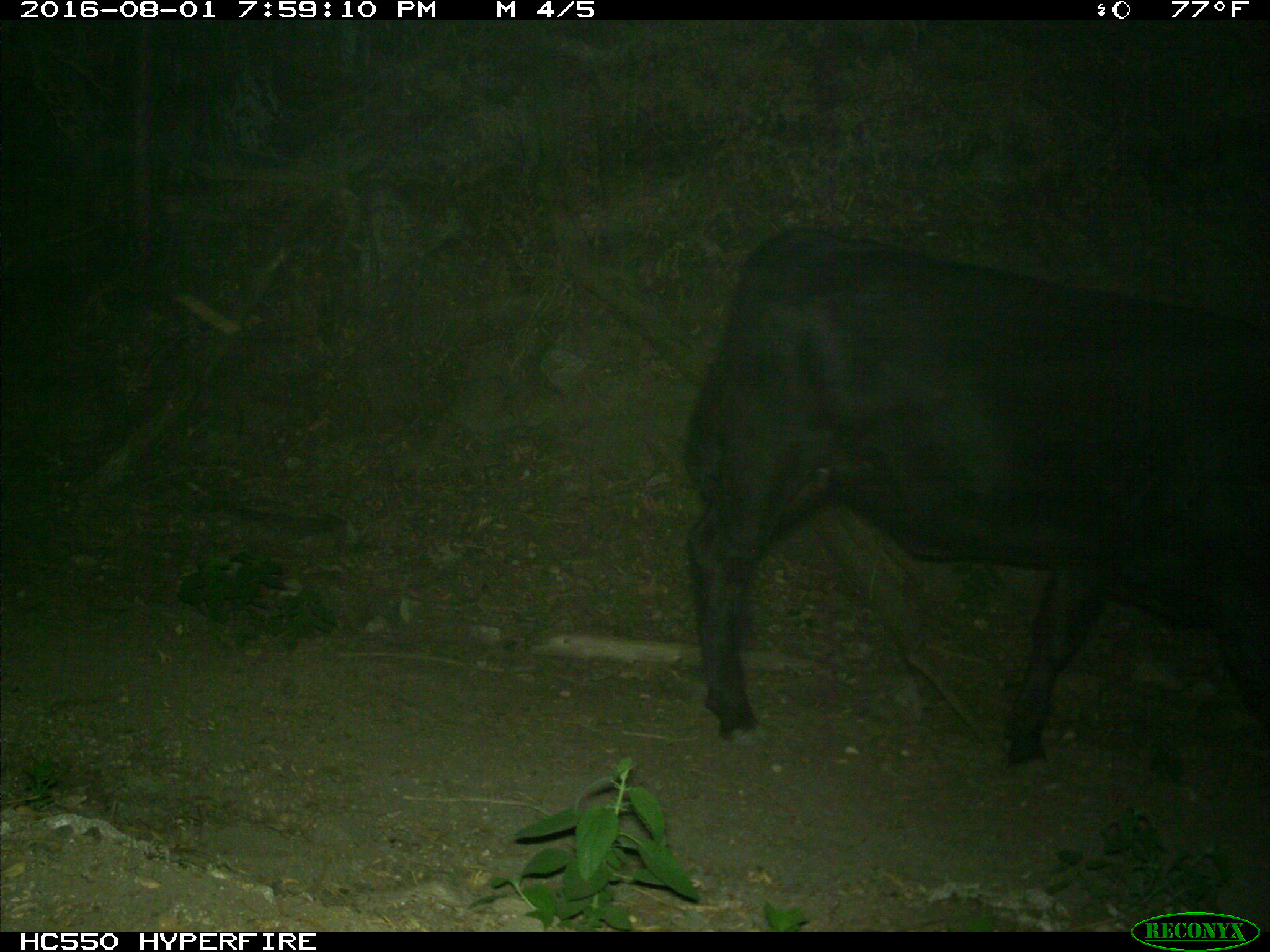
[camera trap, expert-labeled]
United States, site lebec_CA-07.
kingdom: Animalia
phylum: Chordata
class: Mammalia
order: Artiodactyla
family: Bovidae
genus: Bos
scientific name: Bos taurus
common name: domestic cow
Bos taurus (domestic cow).